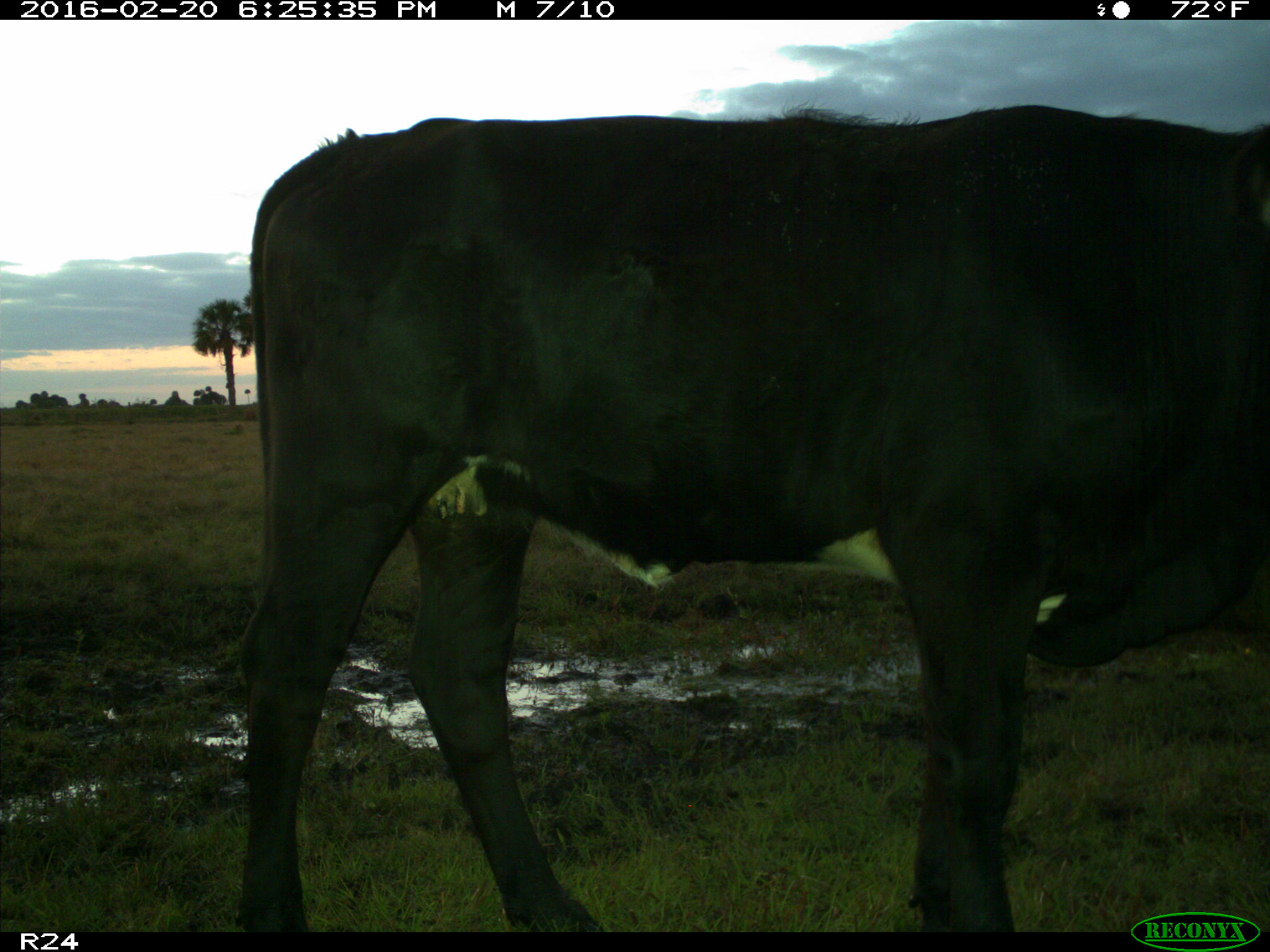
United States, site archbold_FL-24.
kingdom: Animalia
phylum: Chordata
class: Mammalia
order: Artiodactyla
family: Bovidae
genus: Bos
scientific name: Bos taurus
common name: domestic cow